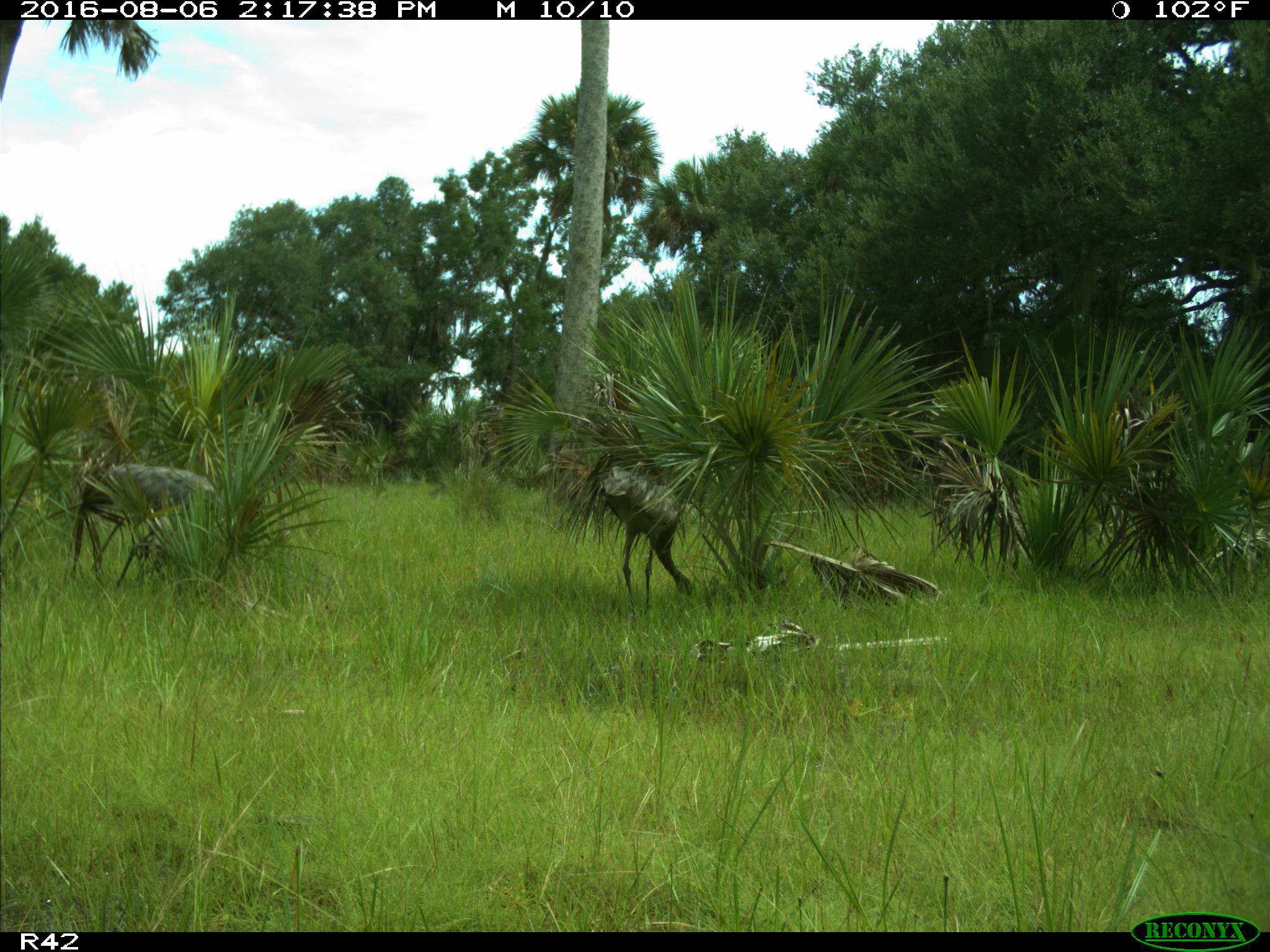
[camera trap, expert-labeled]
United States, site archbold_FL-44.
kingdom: Animalia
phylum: Chordata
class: Aves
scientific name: Aves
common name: birds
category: unidentified bird